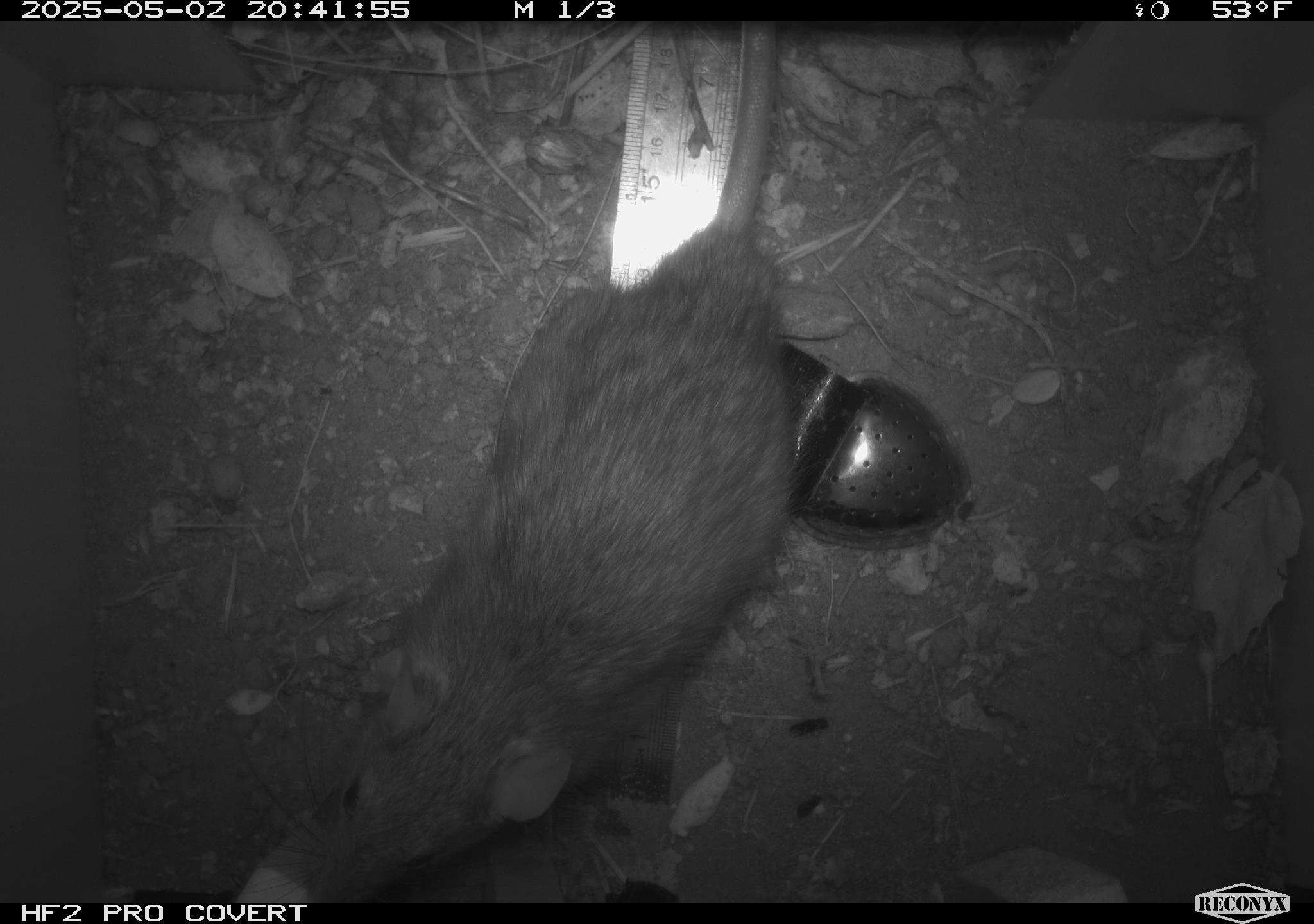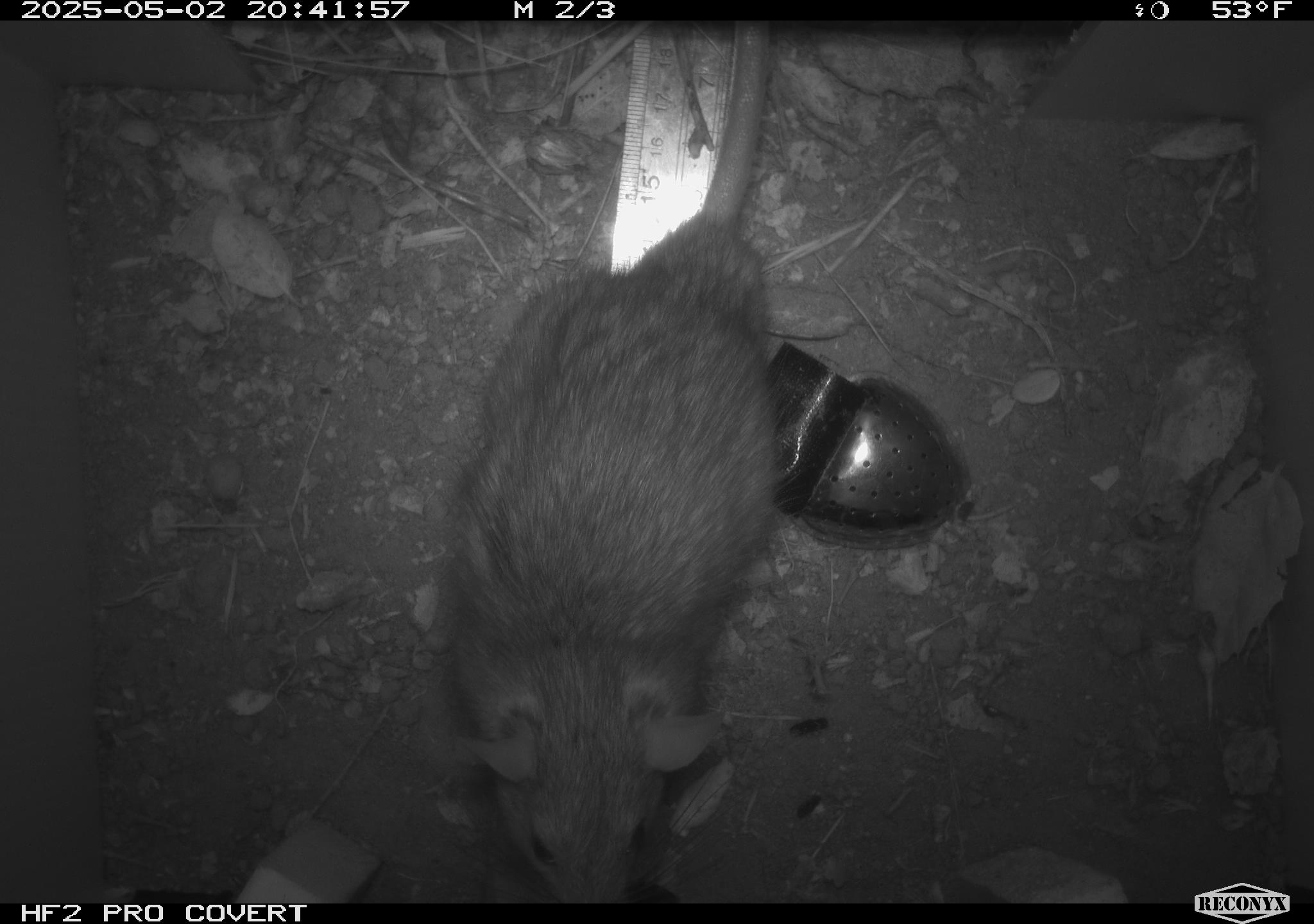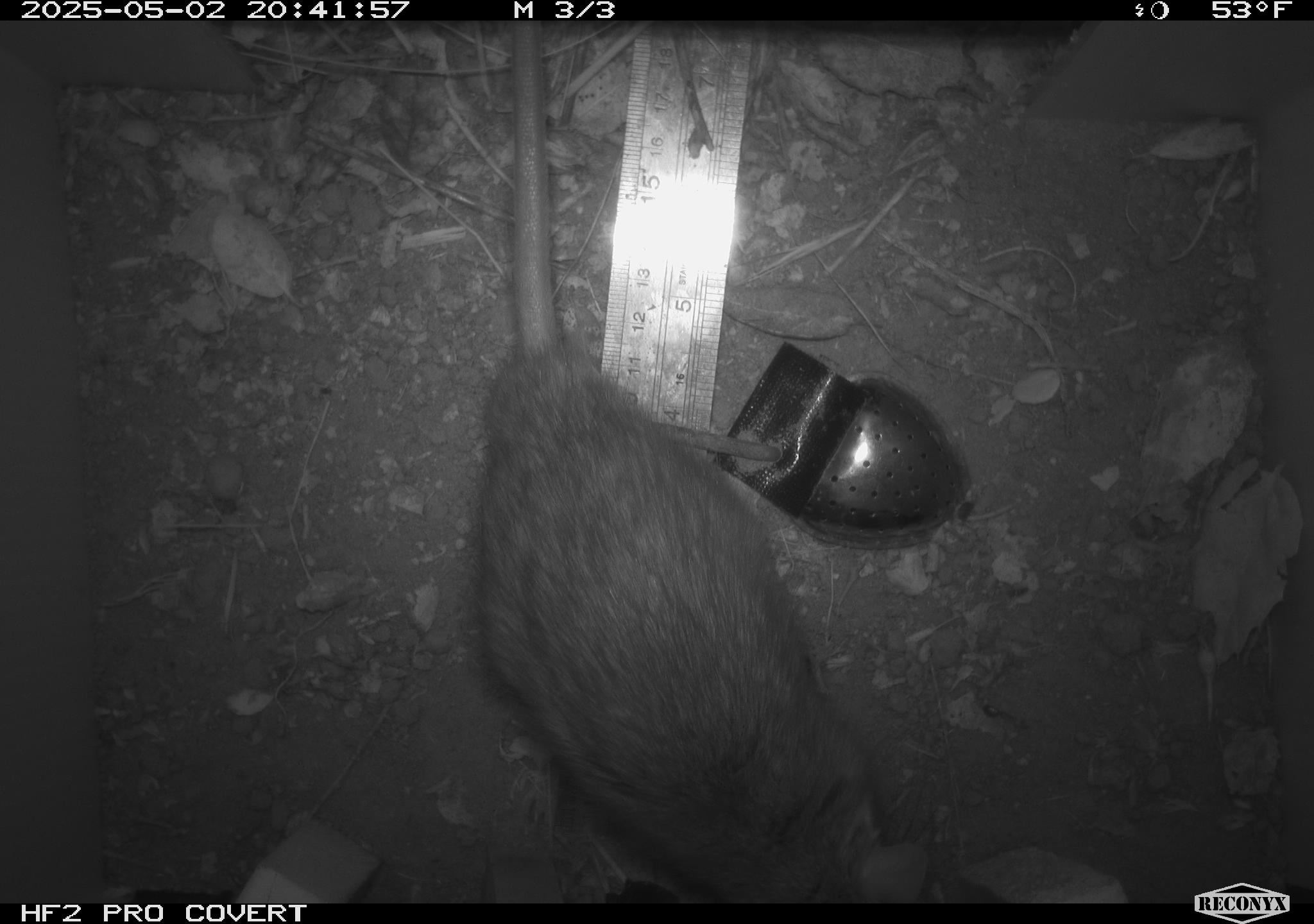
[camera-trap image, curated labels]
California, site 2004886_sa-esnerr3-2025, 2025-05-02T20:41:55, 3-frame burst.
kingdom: Animalia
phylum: Chordata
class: Mammalia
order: Rodentia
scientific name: Rodentia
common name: rodent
Rodent (Rodentia).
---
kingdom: Animalia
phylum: Chordata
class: Mammalia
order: Rodentia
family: Muridae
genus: Rattus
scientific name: Rattus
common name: rat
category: rattus species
Rattus species (rat) (Rattus).